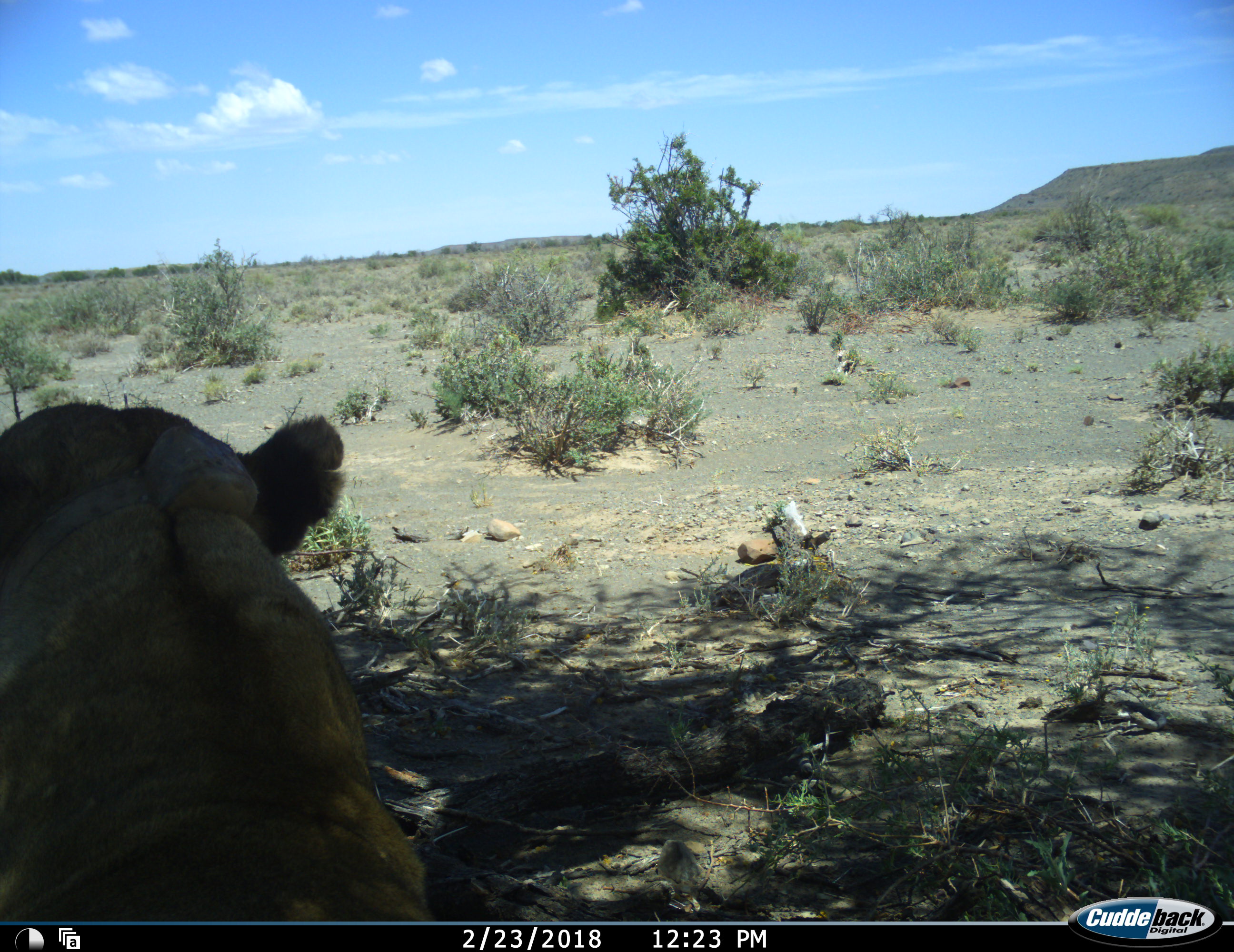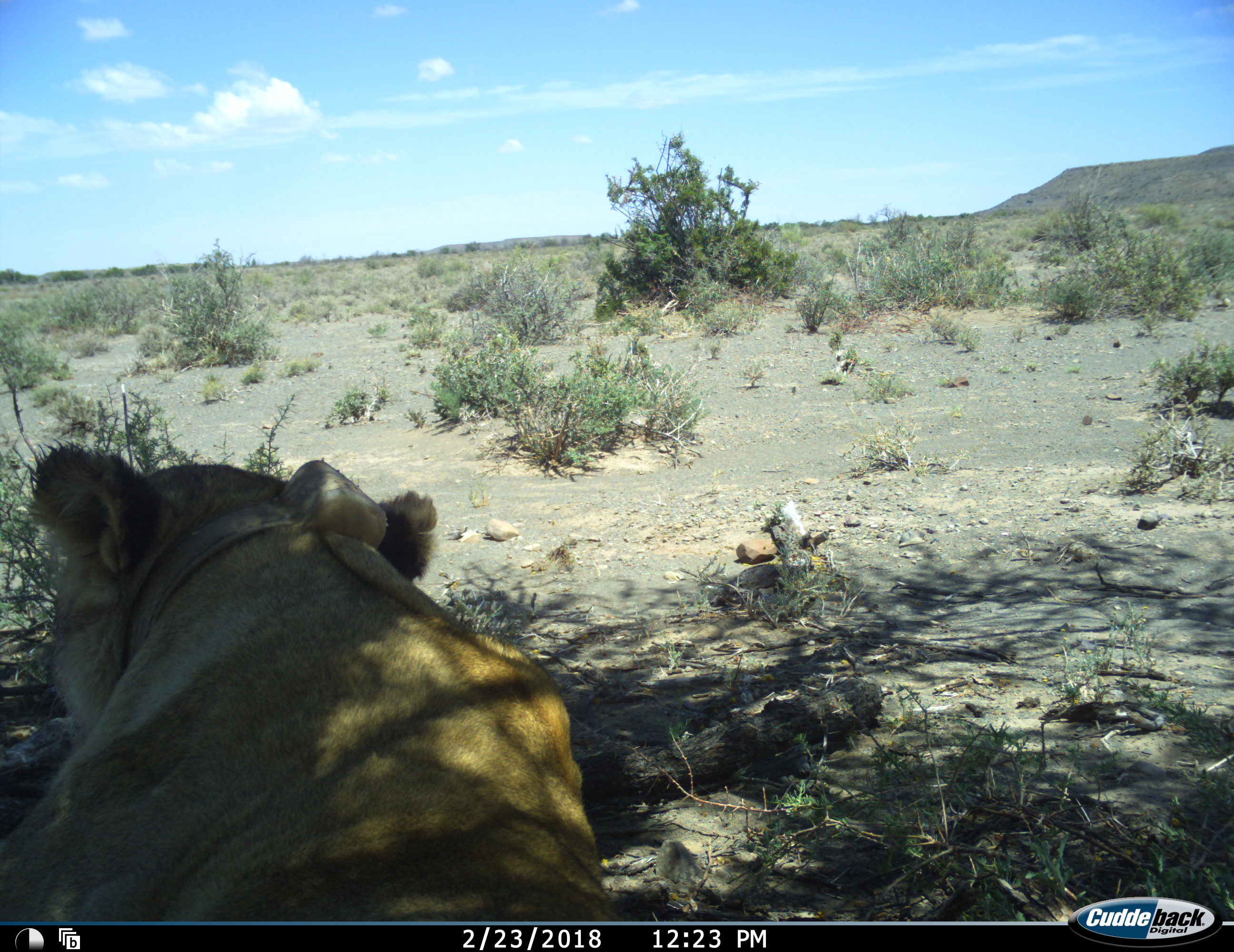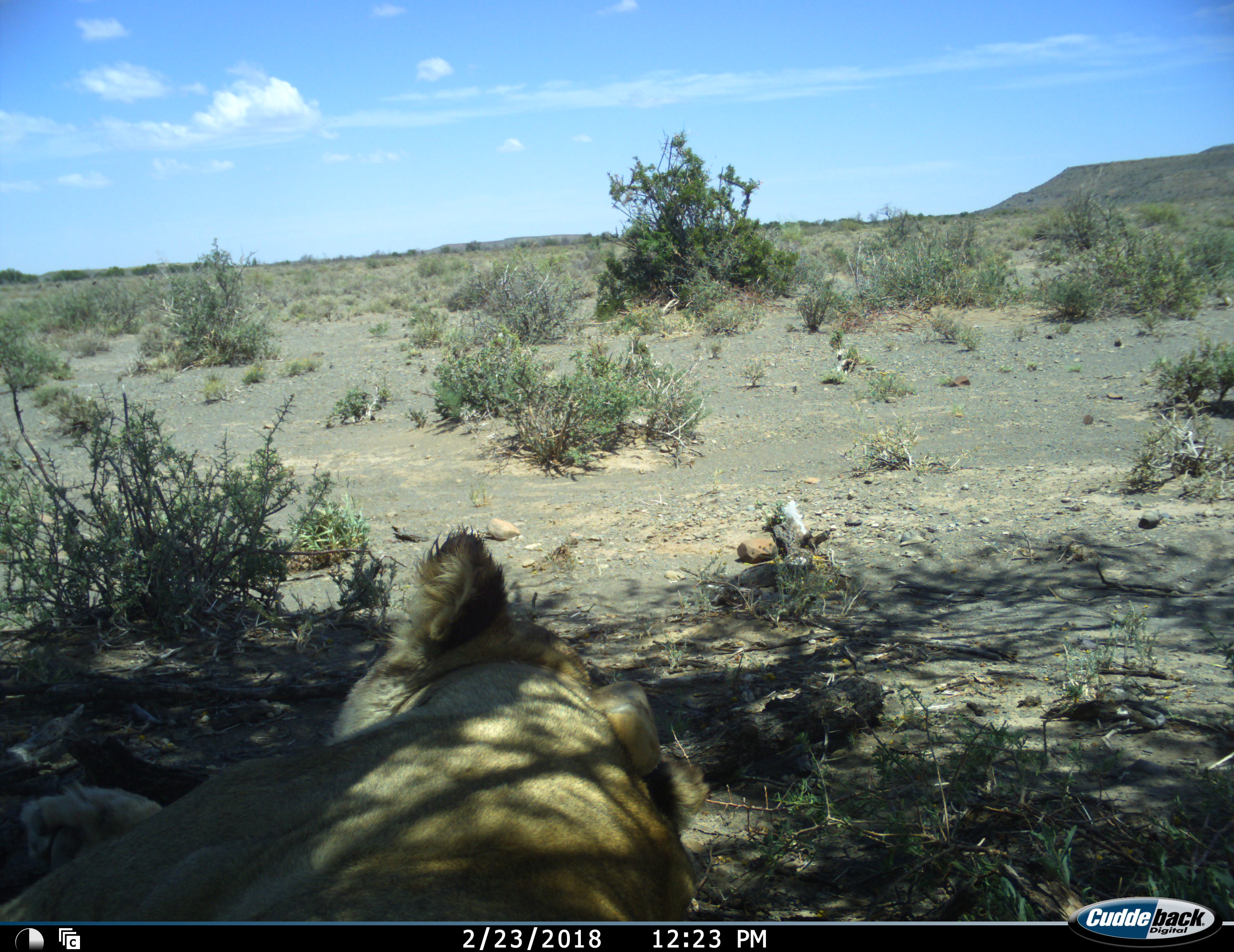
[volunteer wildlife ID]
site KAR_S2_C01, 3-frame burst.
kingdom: Animalia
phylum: Chordata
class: Mammalia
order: Carnivora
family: Felidae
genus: Panthera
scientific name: Panthera leo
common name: lion female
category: lionfemale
Lionfemale (lion female) (Panthera leo), count 1. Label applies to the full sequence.